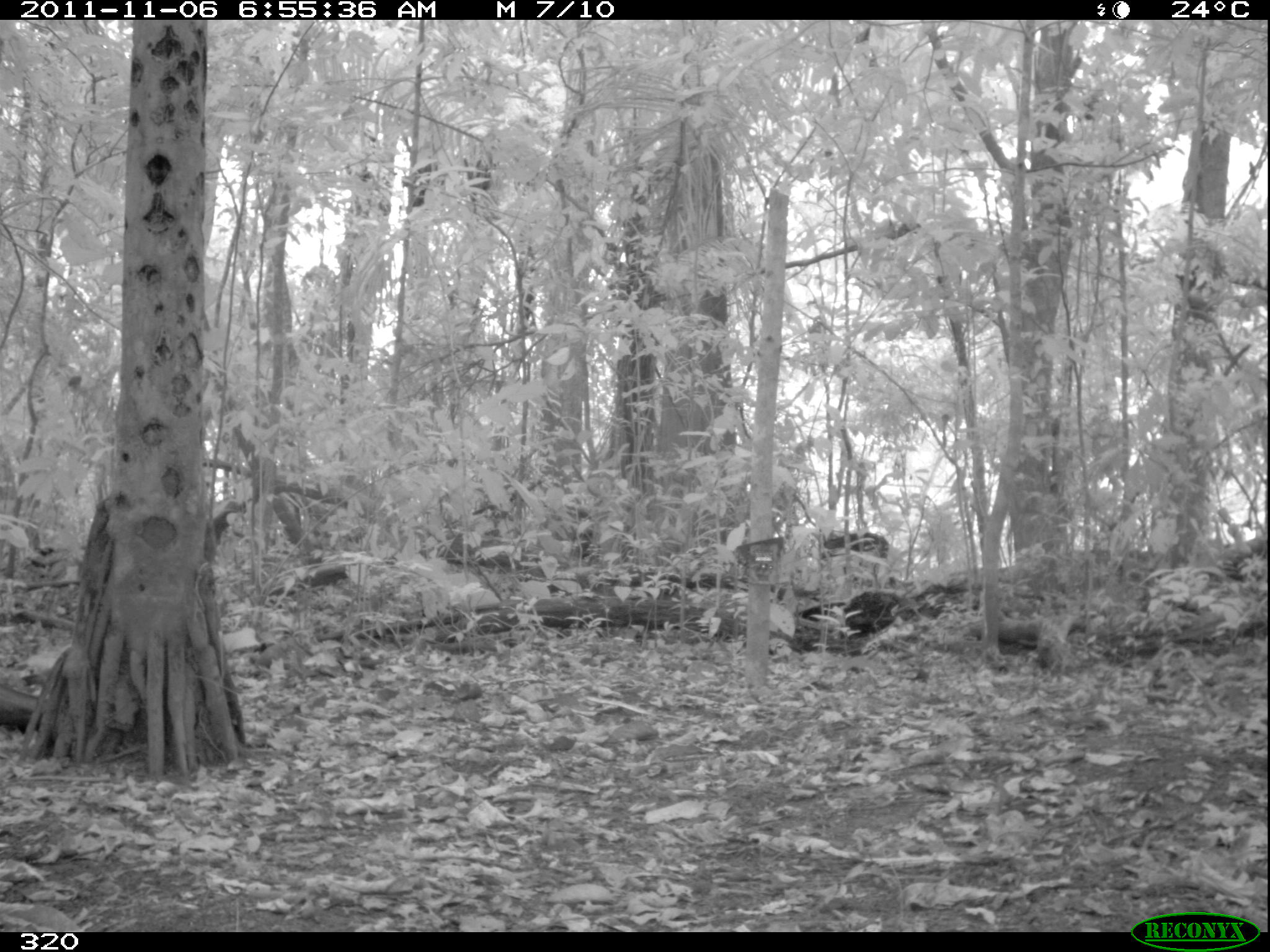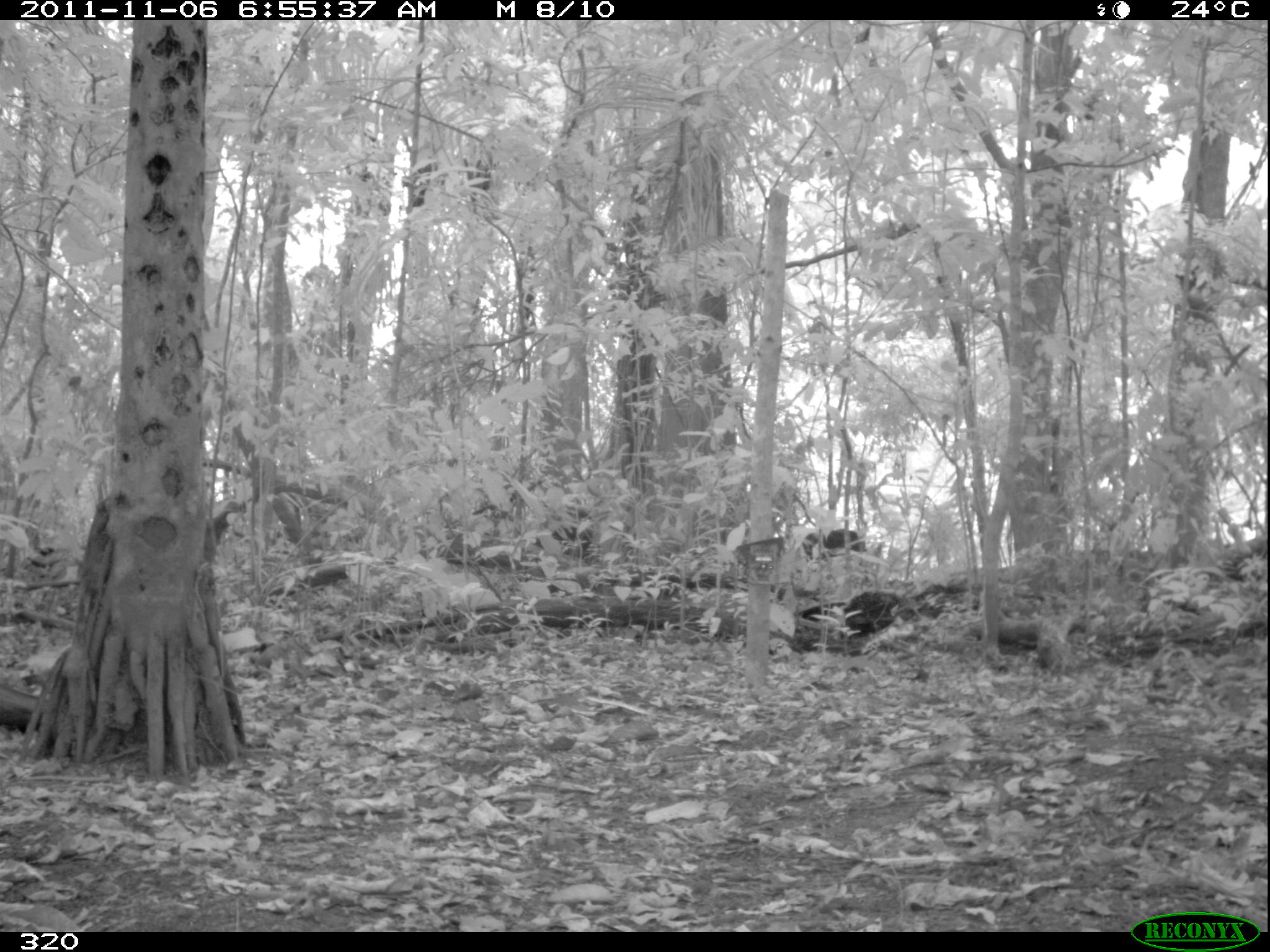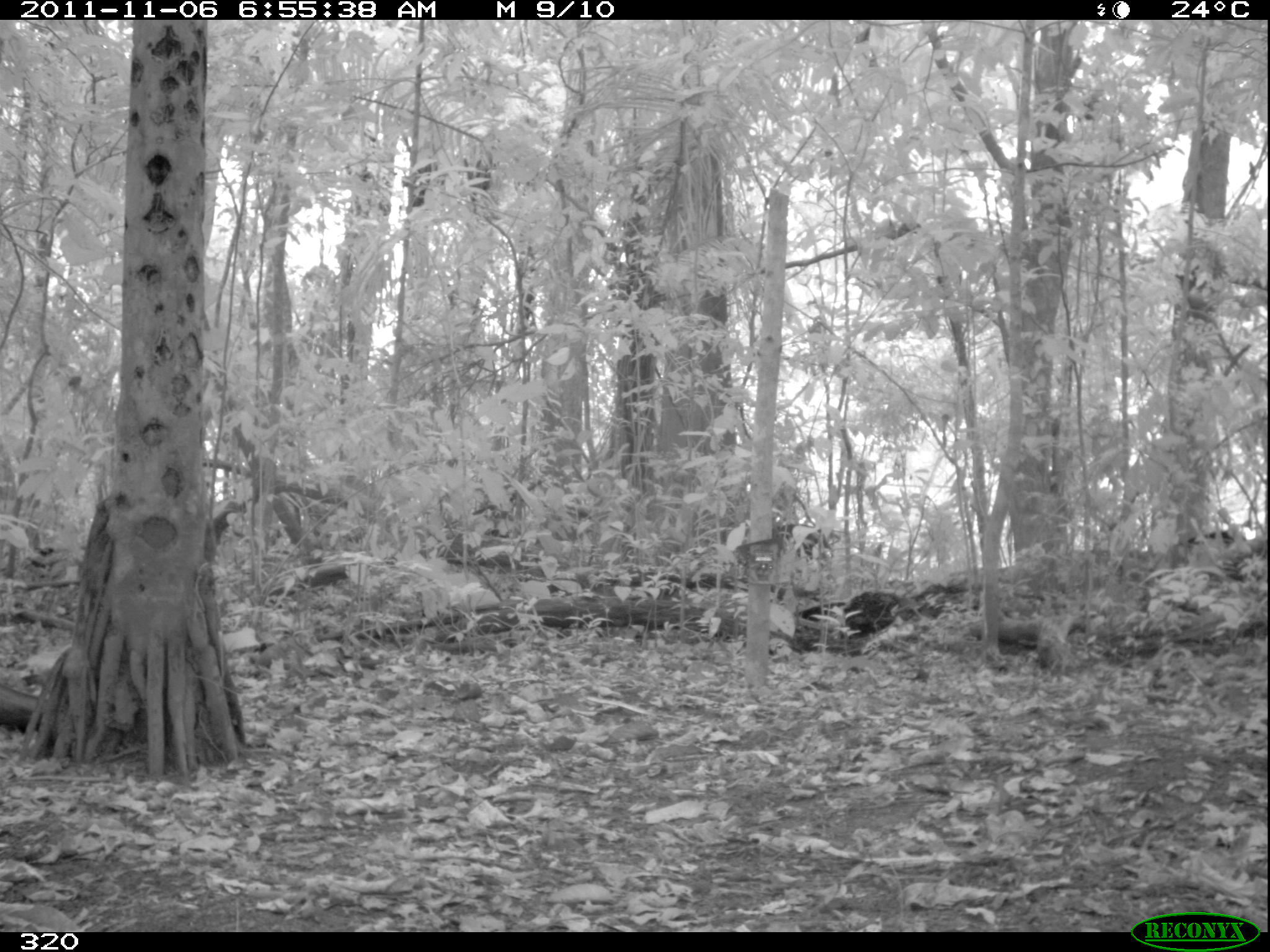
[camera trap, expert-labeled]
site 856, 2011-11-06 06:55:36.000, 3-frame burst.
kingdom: Animalia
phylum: Chordata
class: Mammalia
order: Artiodactyla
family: Tayassuidae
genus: Tayassu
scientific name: Tayassu pecari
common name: white-lipped peccary